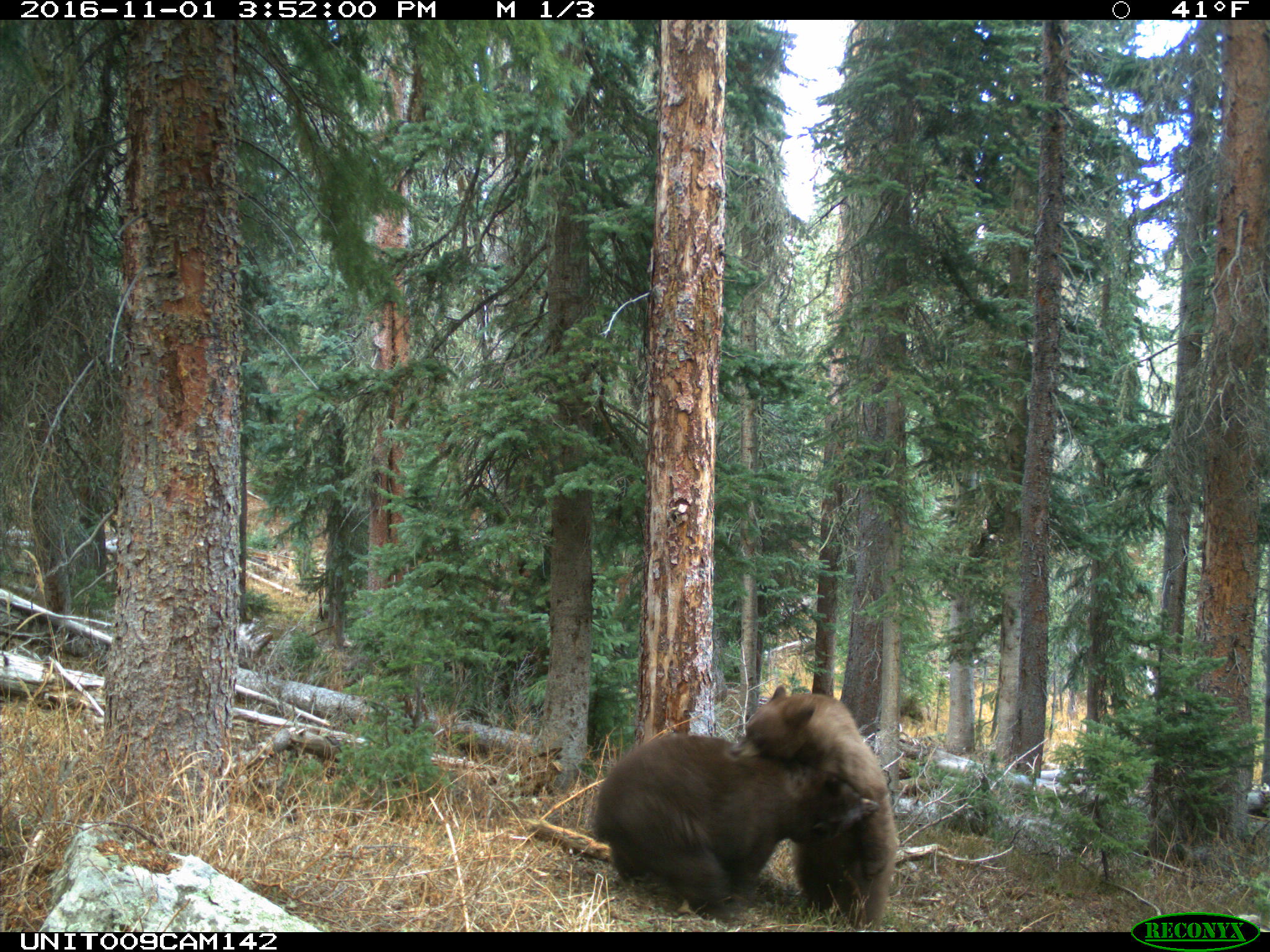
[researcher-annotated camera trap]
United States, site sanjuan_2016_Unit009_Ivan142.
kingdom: Animalia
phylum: Chordata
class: Mammalia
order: Carnivora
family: Ursidae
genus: Ursus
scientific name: Ursus americanus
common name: american black bear